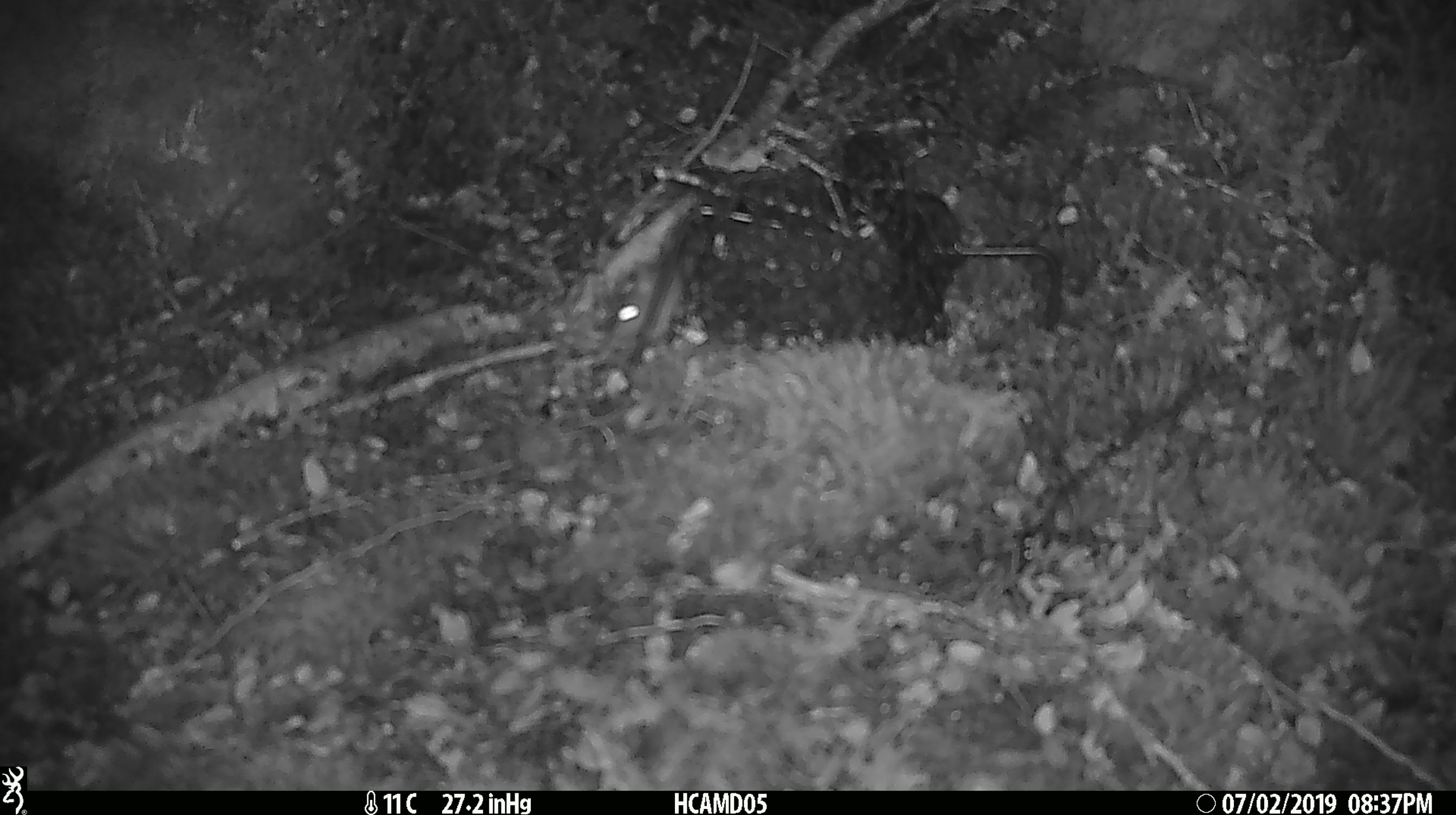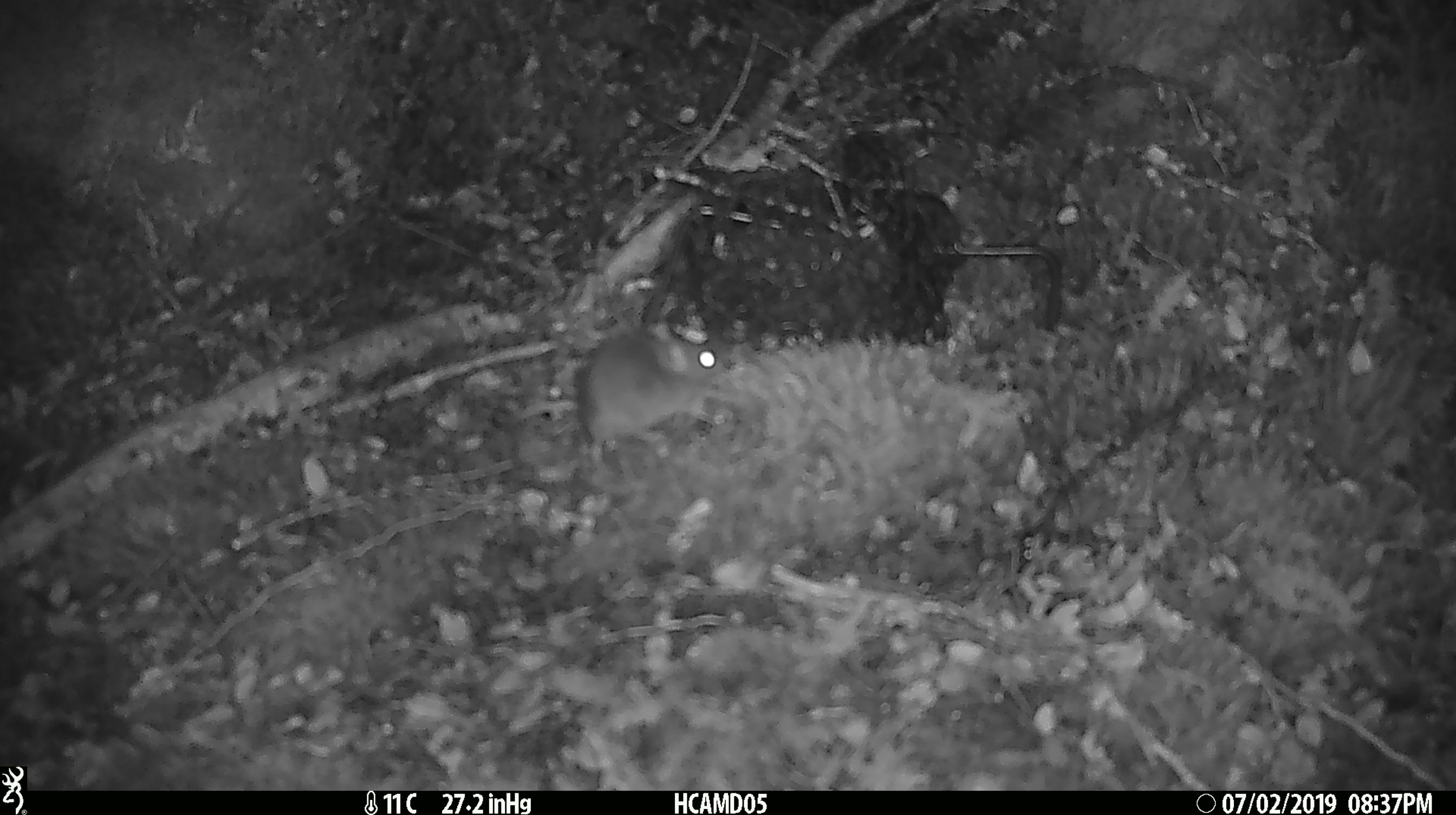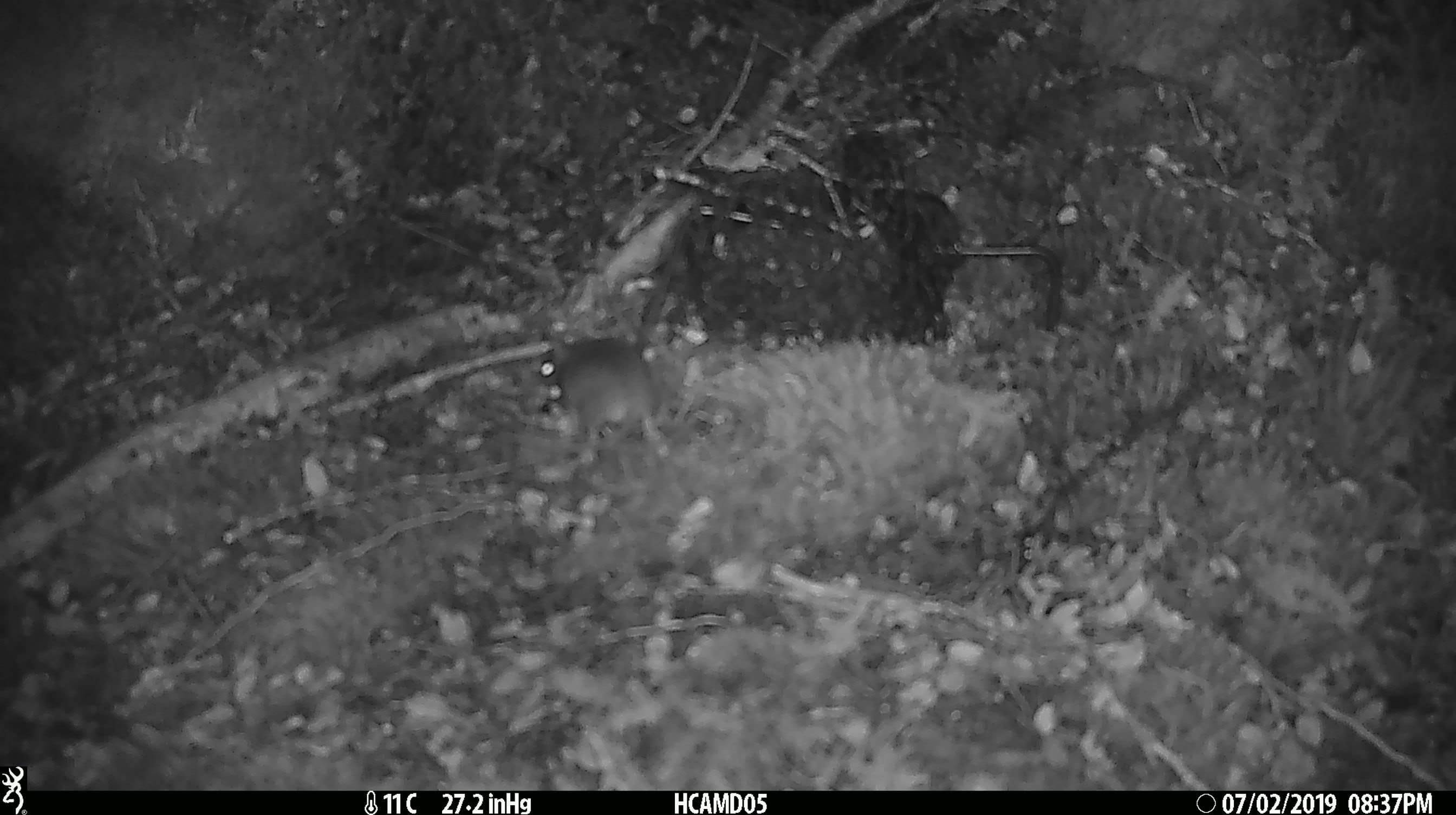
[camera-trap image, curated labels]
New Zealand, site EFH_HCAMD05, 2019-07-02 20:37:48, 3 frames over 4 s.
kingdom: Animalia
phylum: Chordata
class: Mammalia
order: Rodentia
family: Muridae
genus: Mus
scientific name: Mus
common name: mouse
Mouse (Mus).